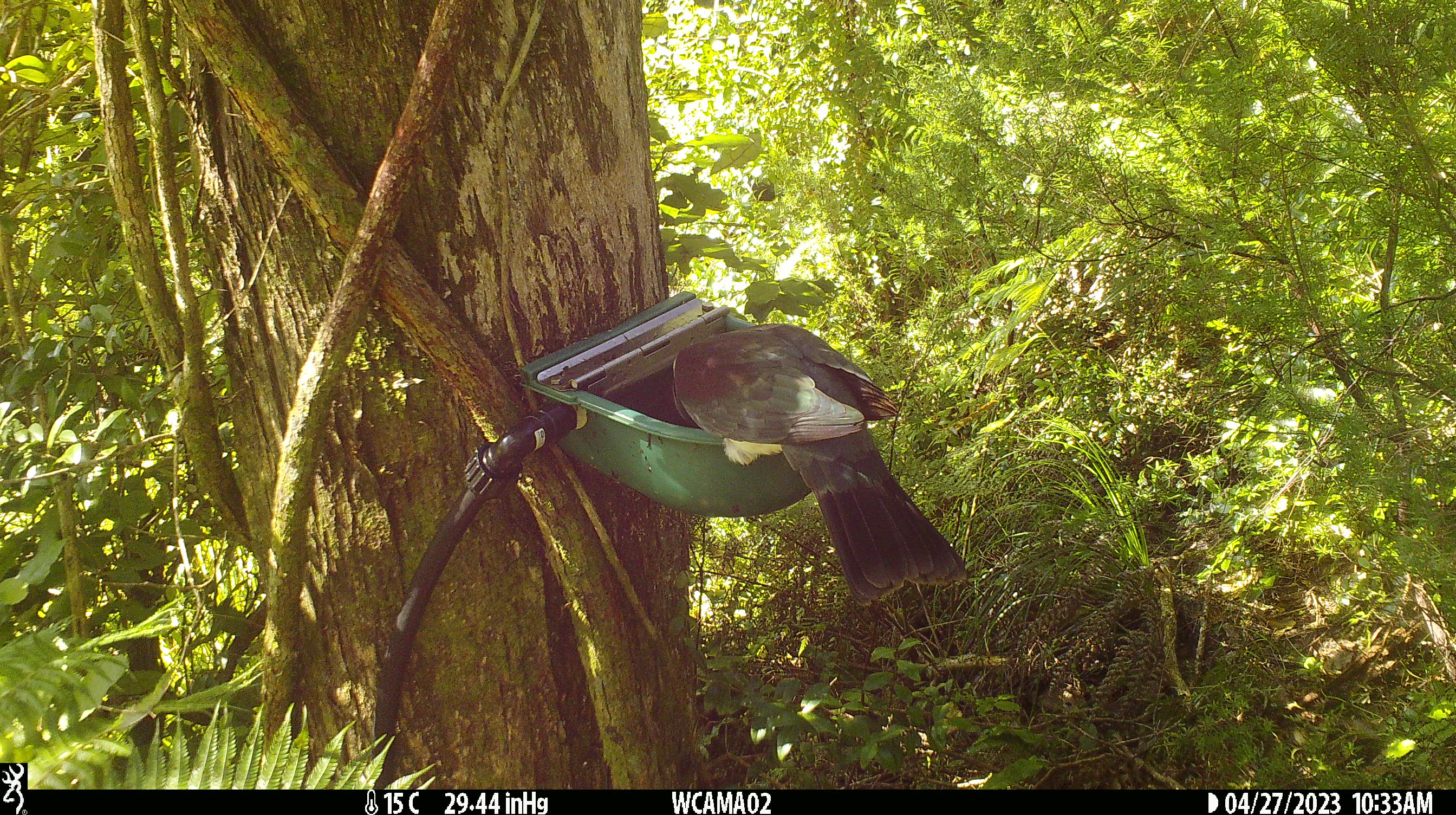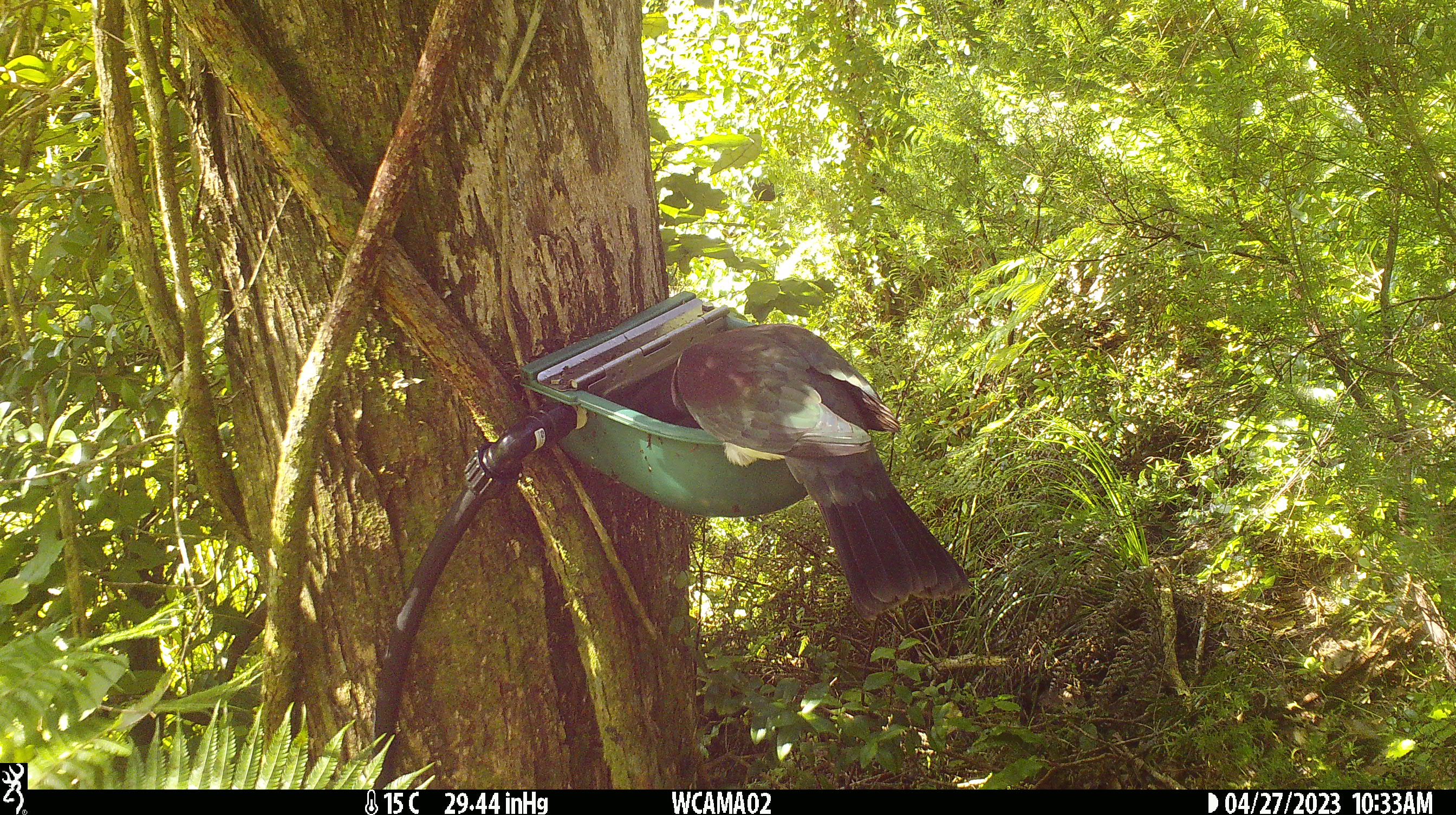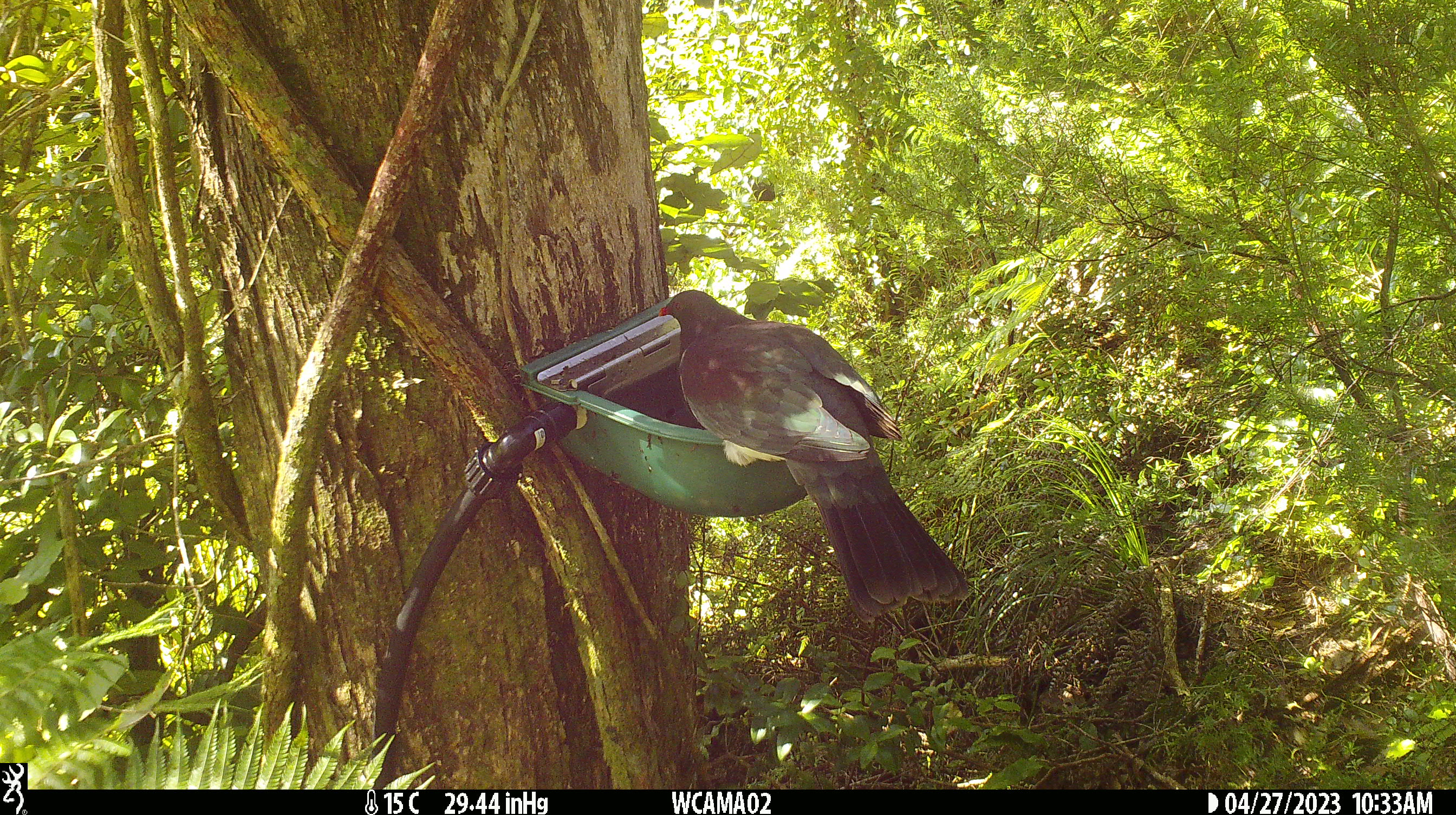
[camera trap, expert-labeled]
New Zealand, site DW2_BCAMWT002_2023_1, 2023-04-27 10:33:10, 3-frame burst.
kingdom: Animalia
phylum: Chordata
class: Aves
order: Columbiformes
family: Columbidae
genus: Hemiphaga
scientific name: Hemiphaga novaeseelandiae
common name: new zealand pigeon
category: kereru